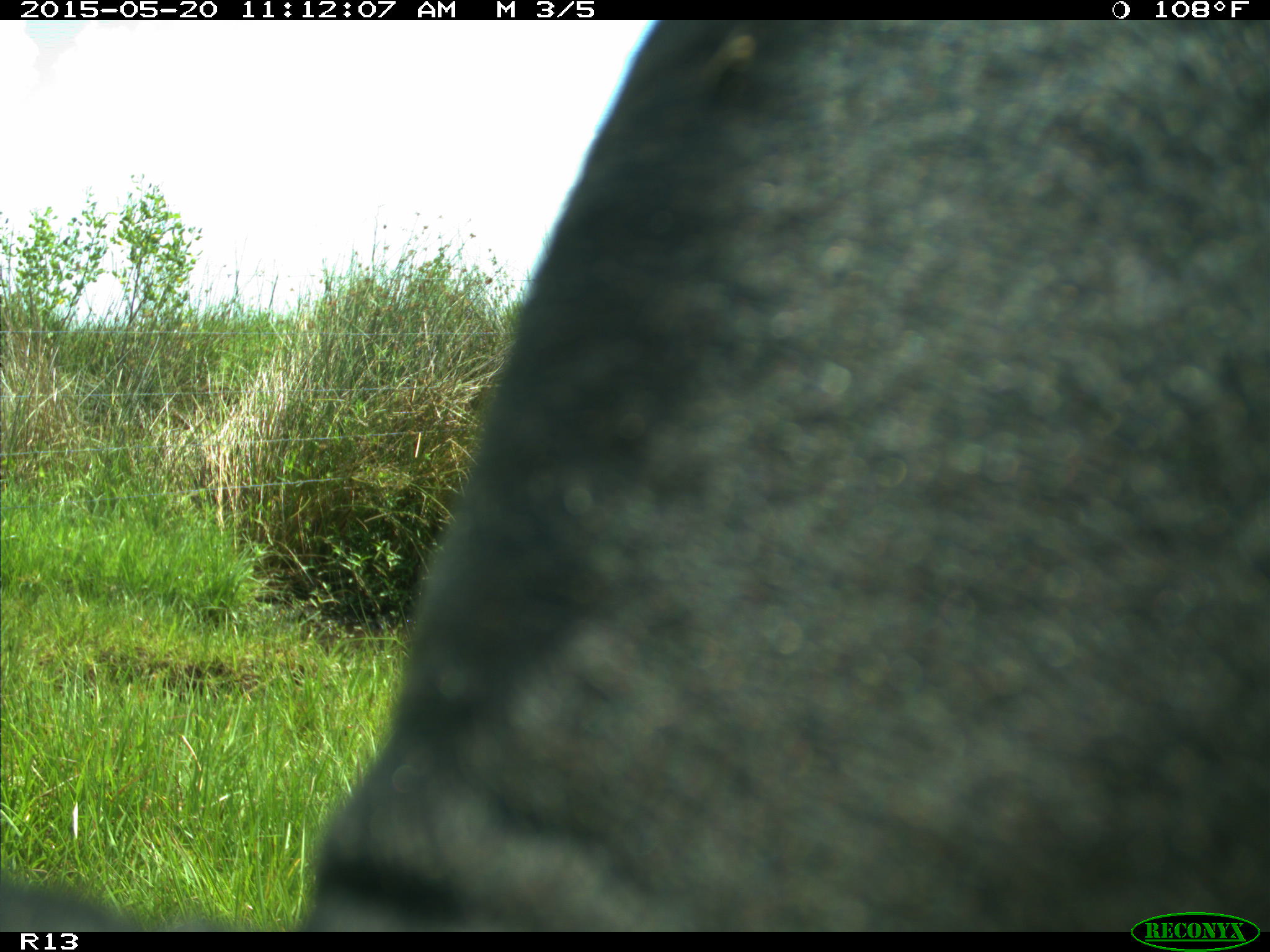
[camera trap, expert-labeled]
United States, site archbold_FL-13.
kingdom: Animalia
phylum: Chordata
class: Mammalia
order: Artiodactyla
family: Bovidae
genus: Bos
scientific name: Bos taurus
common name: domestic cow